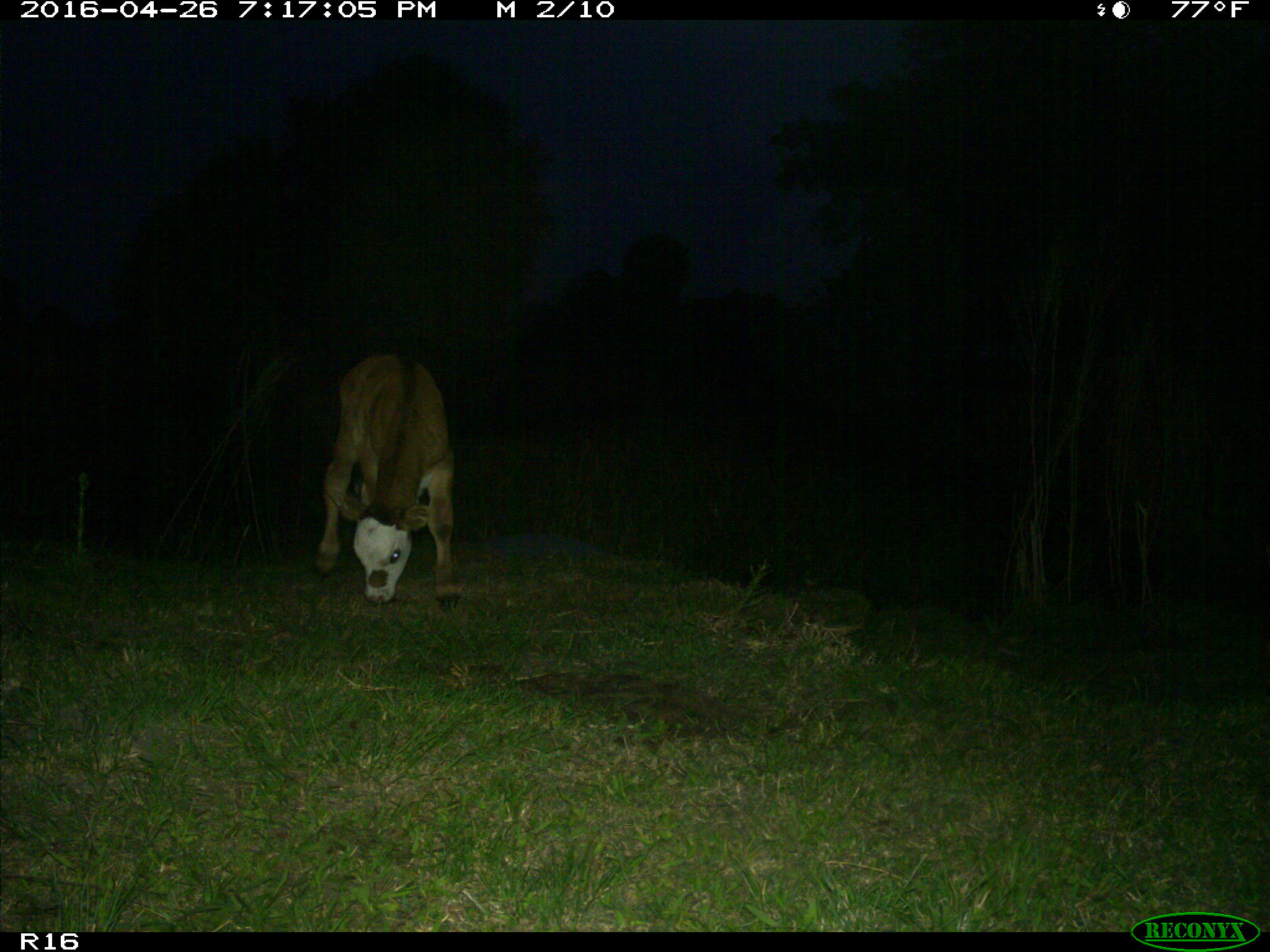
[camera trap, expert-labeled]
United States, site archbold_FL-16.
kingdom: Animalia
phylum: Chordata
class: Mammalia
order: Artiodactyla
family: Bovidae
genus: Bos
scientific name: Bos taurus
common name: domestic cow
Bos taurus (domestic cow).